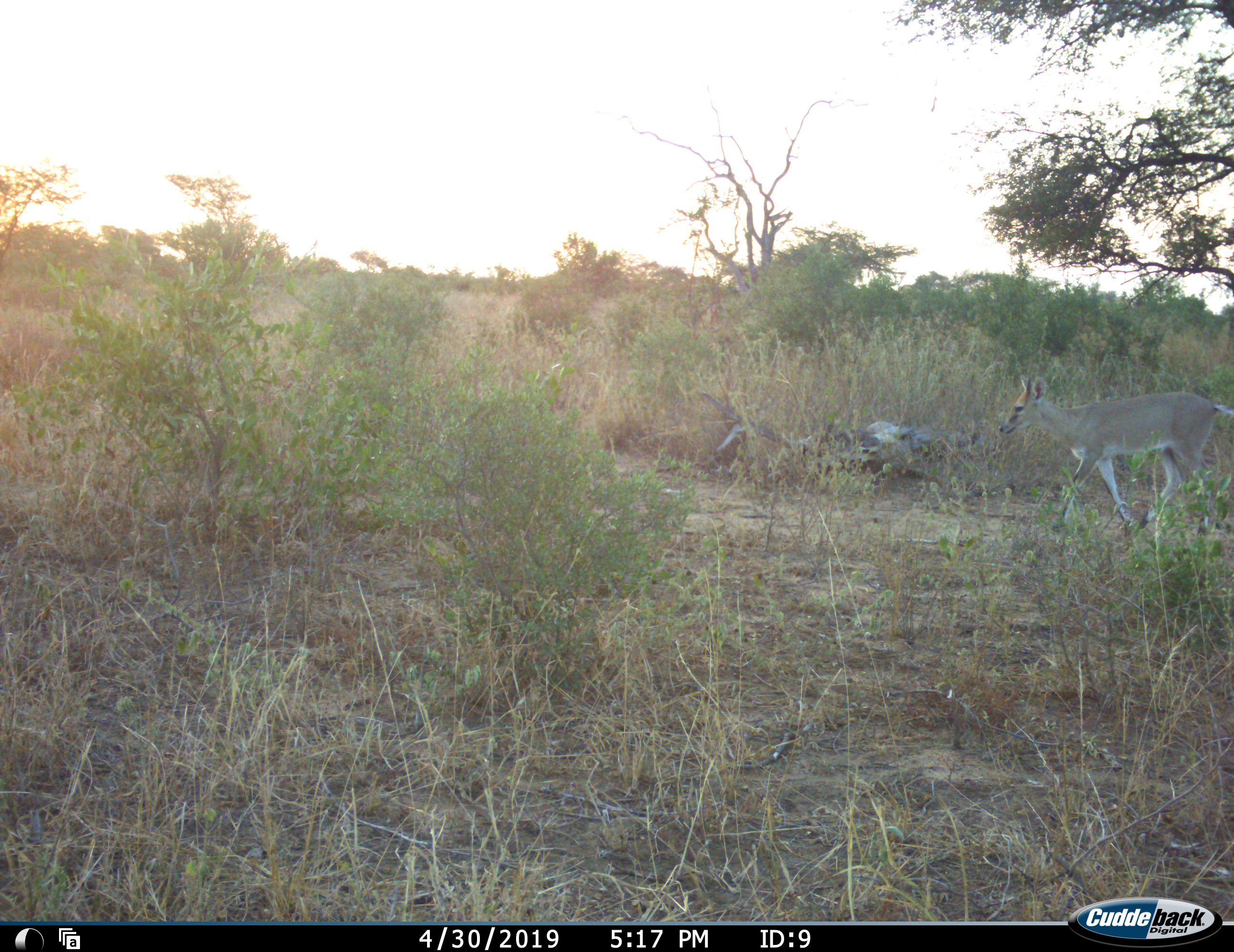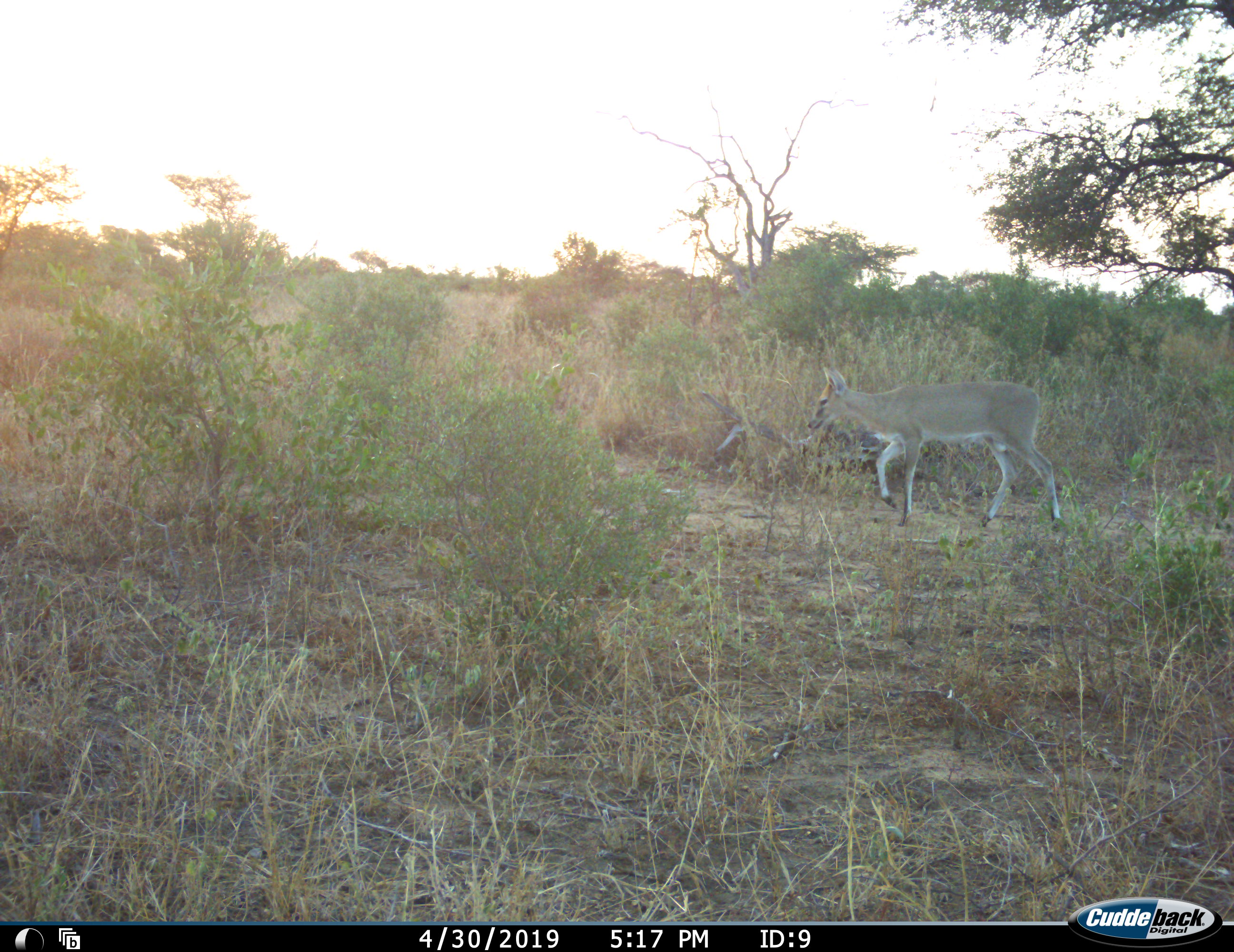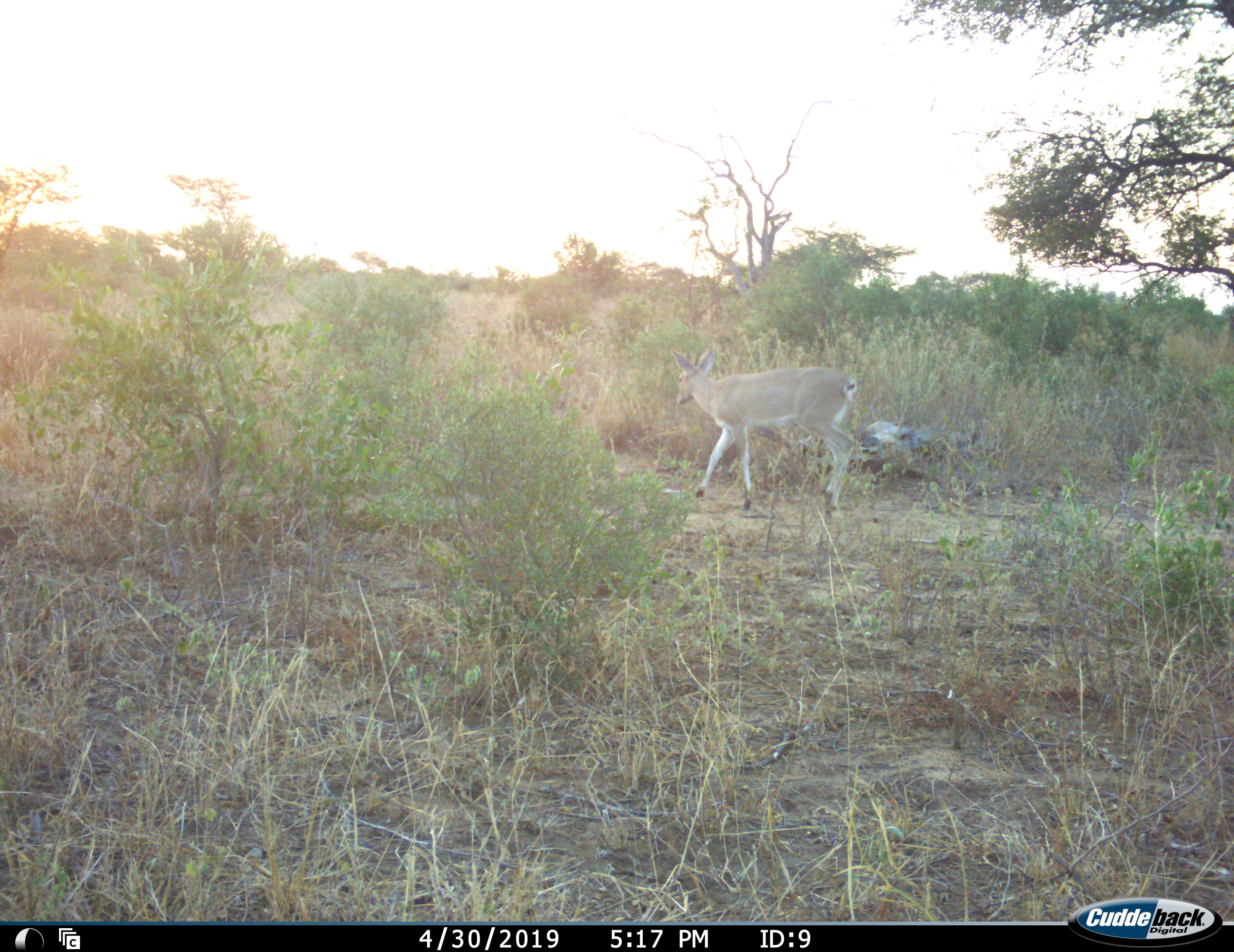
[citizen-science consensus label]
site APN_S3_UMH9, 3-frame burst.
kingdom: Animalia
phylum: Chordata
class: Mammalia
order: Artiodactyla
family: Bovidae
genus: Sylvicapra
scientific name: Sylvicapra grimmia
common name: common duiker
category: duikercommongrey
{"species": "duikercommongrey (common duiker) (Sylvicapra grimmia)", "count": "1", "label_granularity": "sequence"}